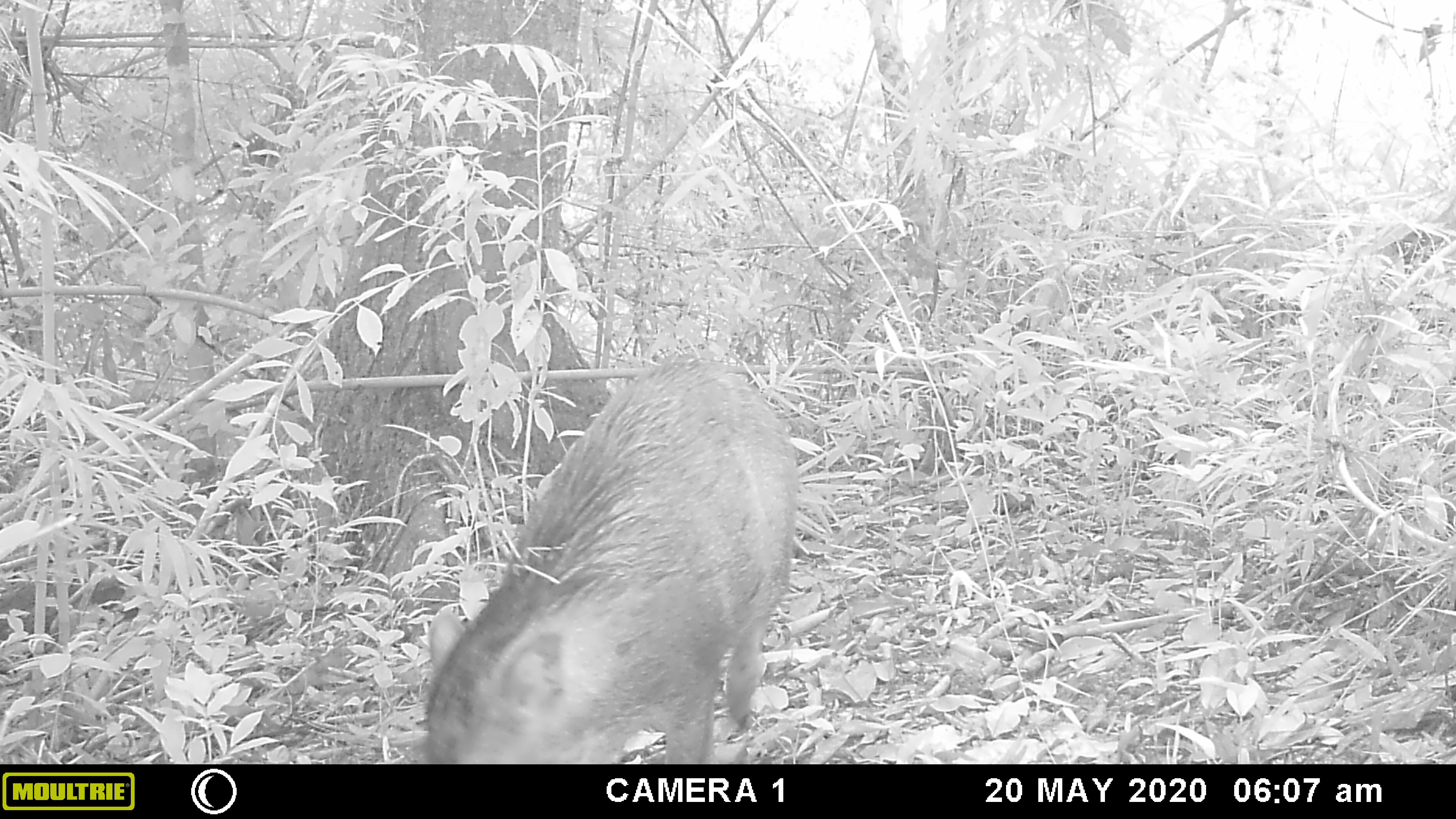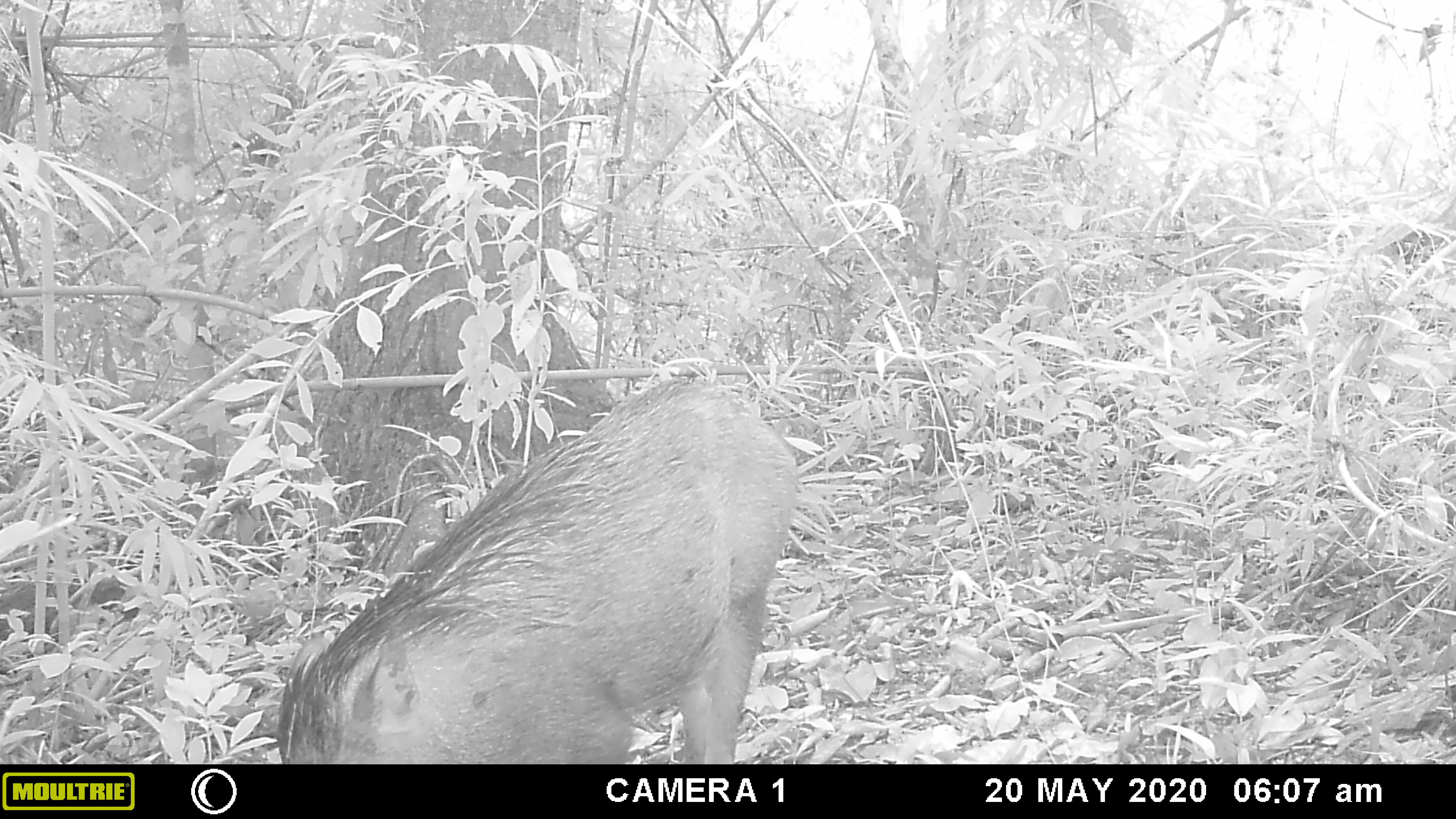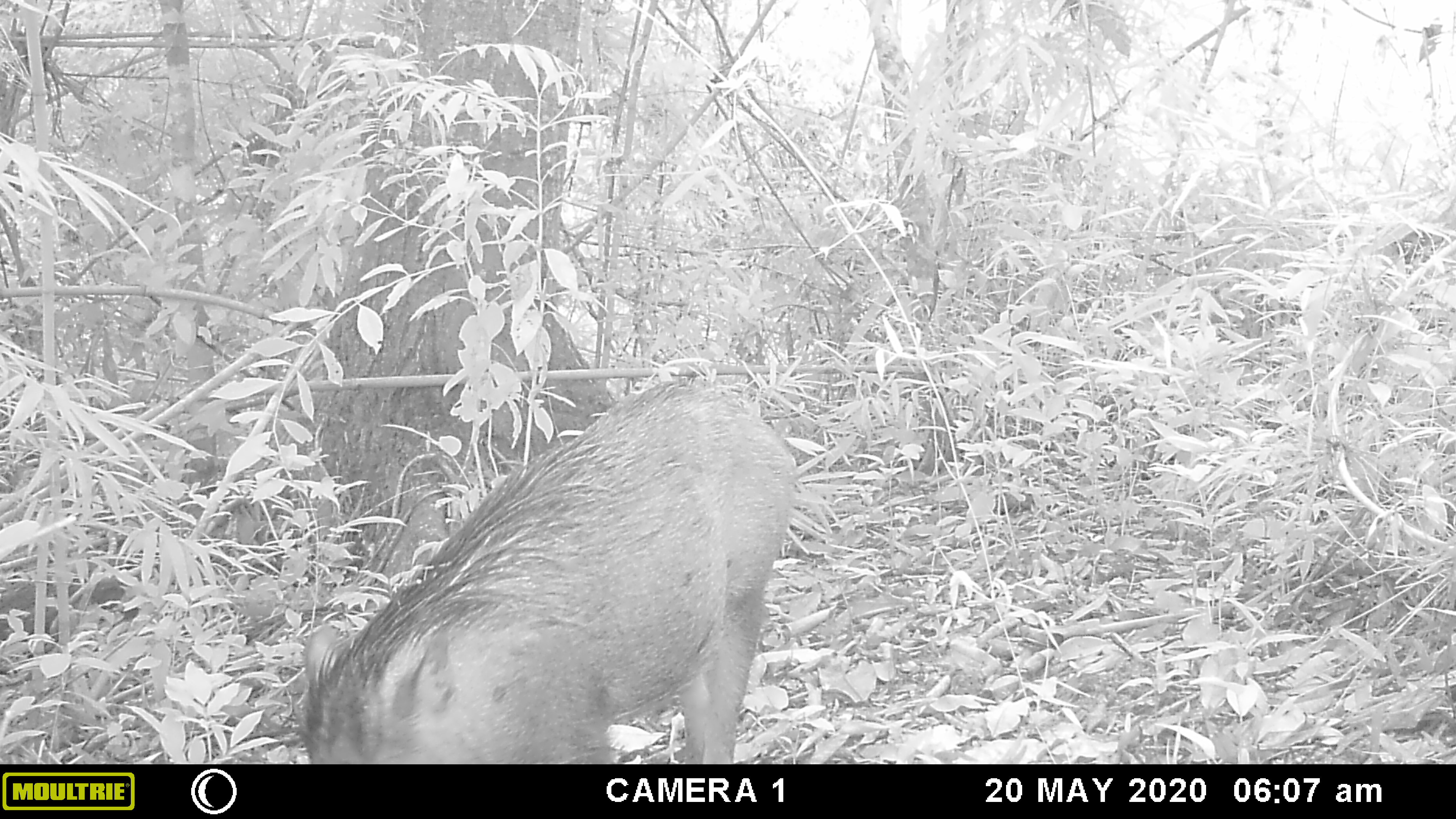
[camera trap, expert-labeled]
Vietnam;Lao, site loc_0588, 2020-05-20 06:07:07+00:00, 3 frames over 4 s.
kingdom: Animalia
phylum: Chordata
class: Mammalia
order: Artiodactyla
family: Suidae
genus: Sus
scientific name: Sus scrofa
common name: eurasian wild pig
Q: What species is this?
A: Eurasian wild pig (Sus scrofa).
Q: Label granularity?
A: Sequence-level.